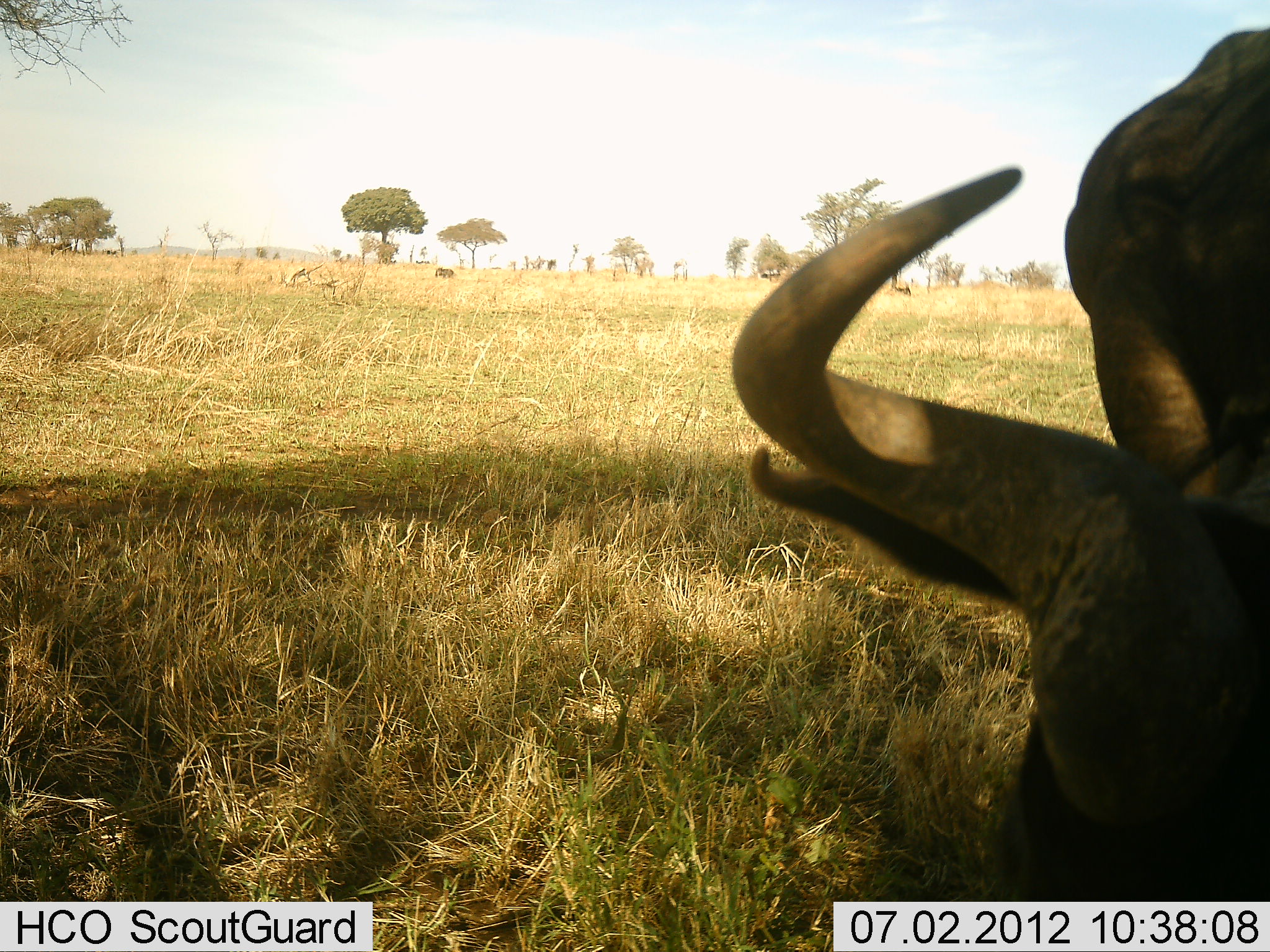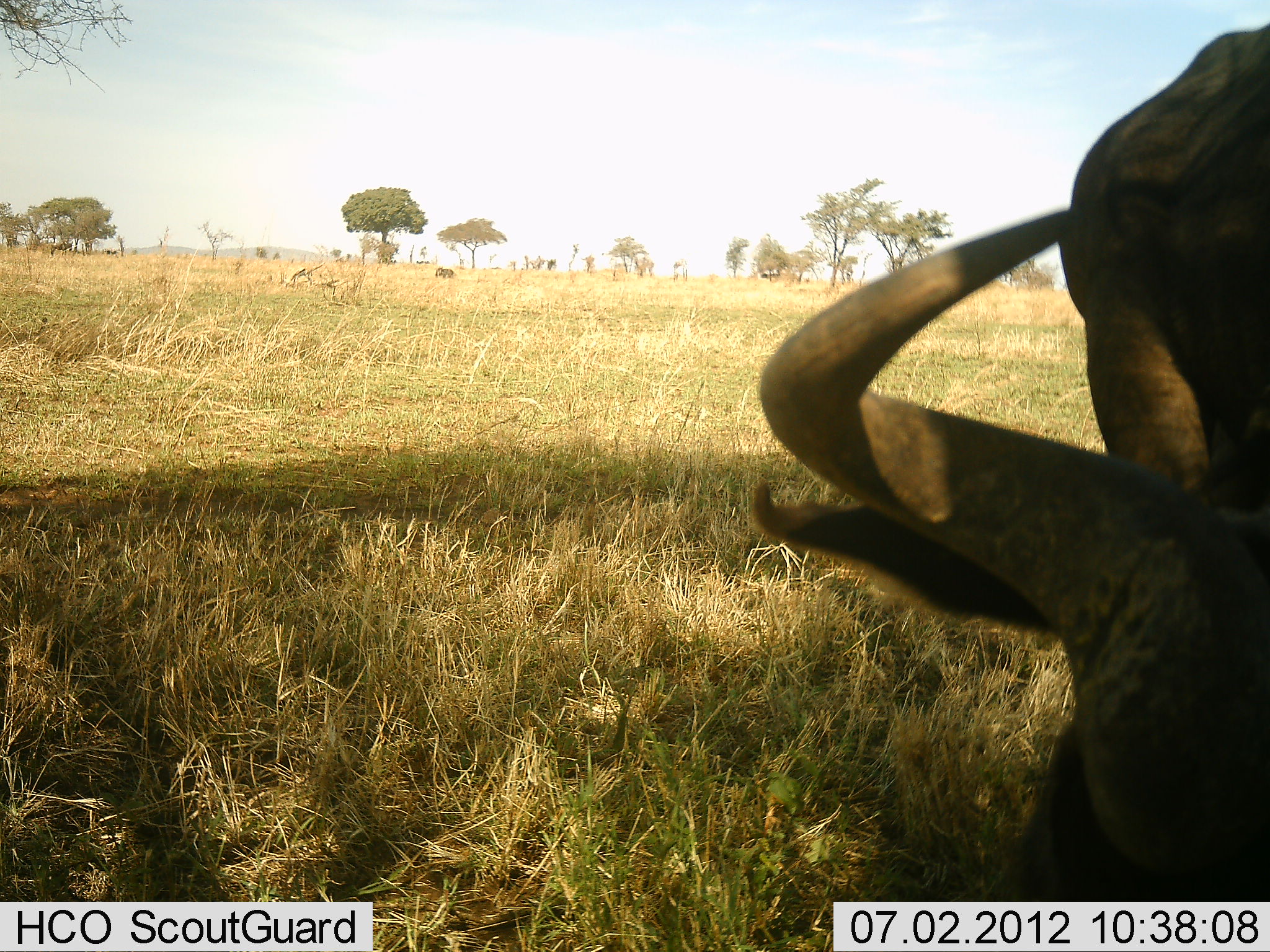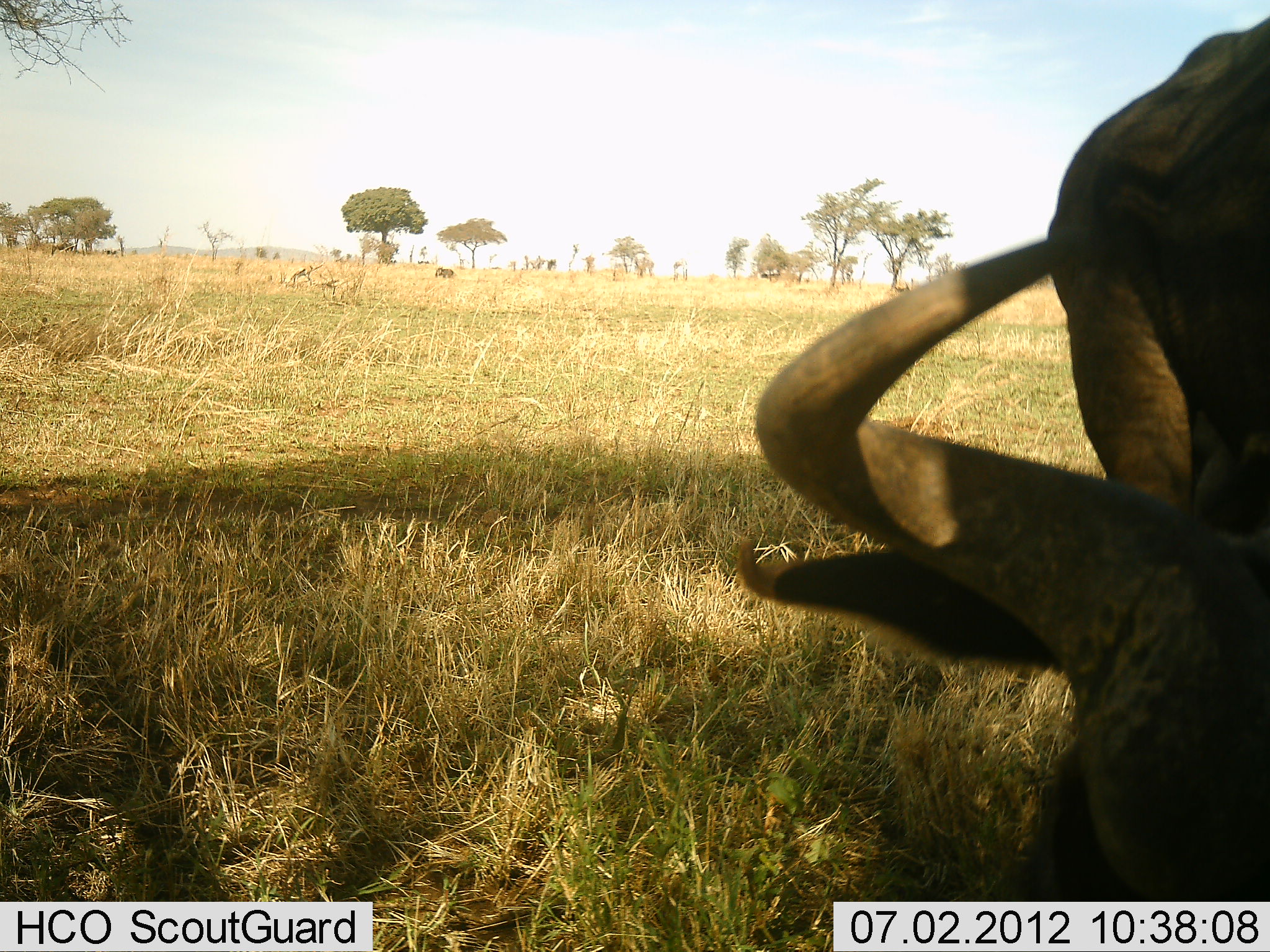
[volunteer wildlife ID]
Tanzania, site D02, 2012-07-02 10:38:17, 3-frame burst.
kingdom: Animalia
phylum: Chordata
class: Mammalia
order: Artiodactyla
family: Bovidae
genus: Connochaetes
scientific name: Connochaetes taurinus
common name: blue wildebeest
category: wildebeest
Wildebeest (blue wildebeest) (Connochaetes taurinus), count 1. Behavior (volunteer vote fractions): standing 27%, resting 0%, moving 0%, interacting 0%. Young present (vote fraction): 0%. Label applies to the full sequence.